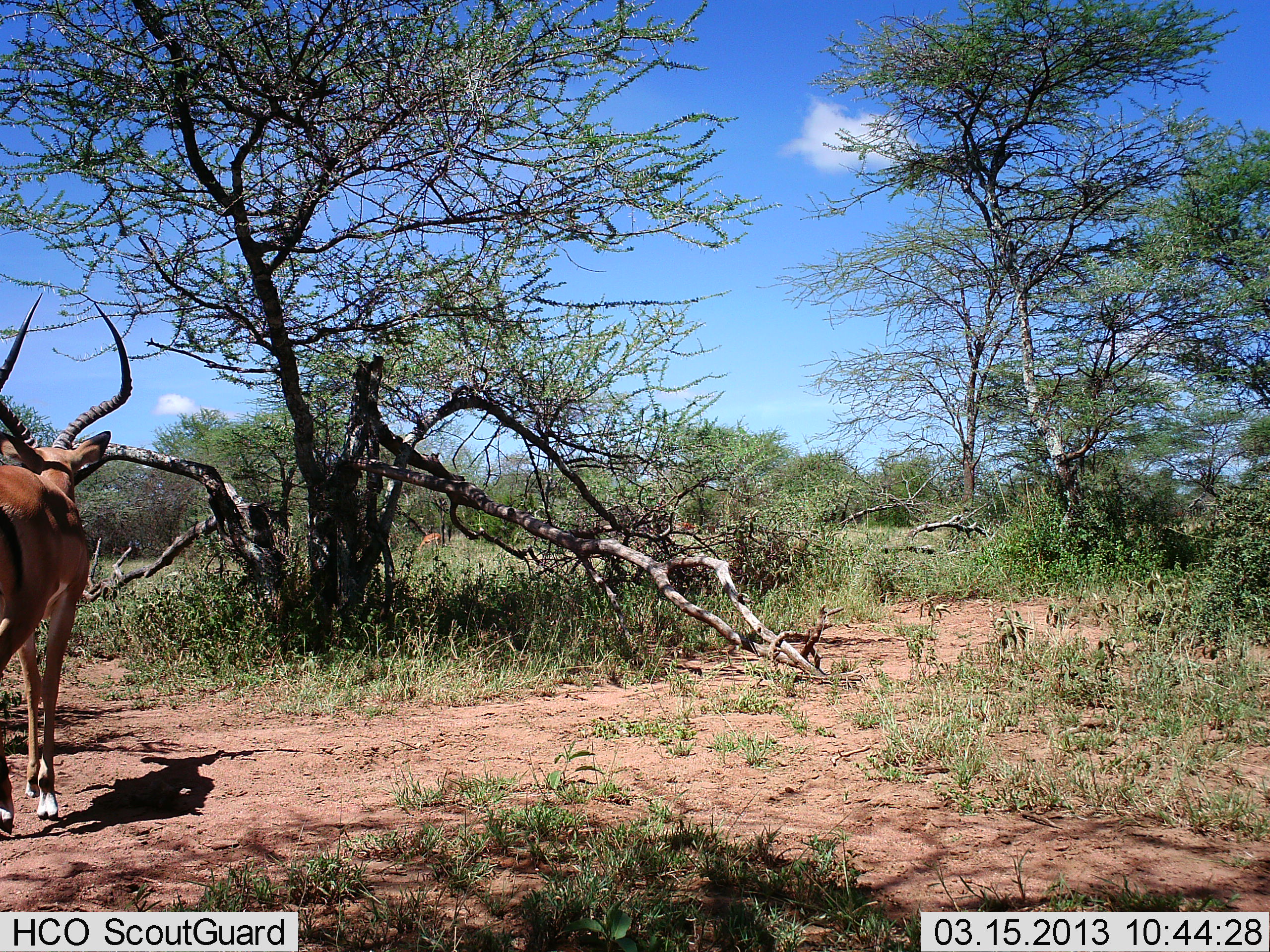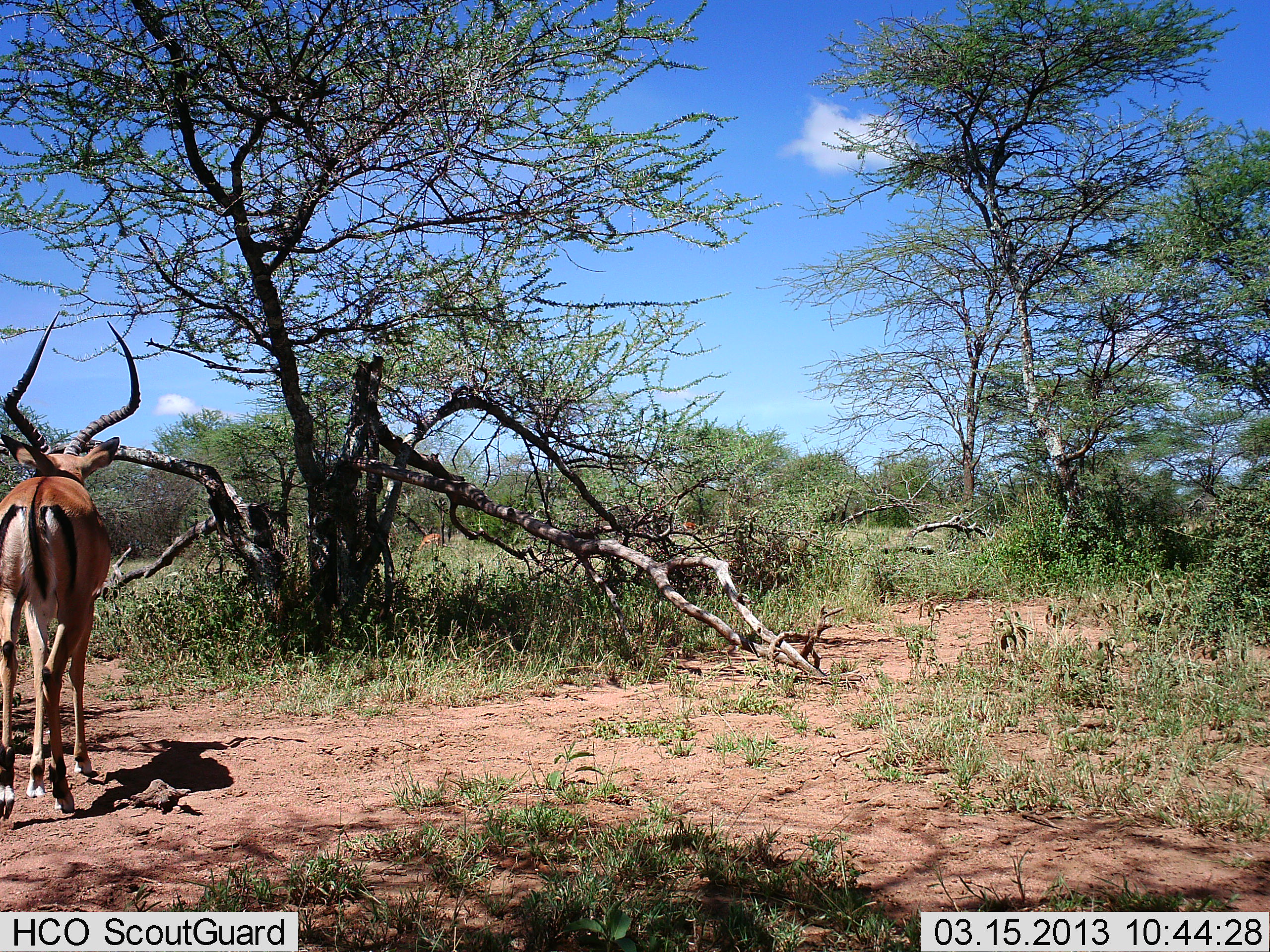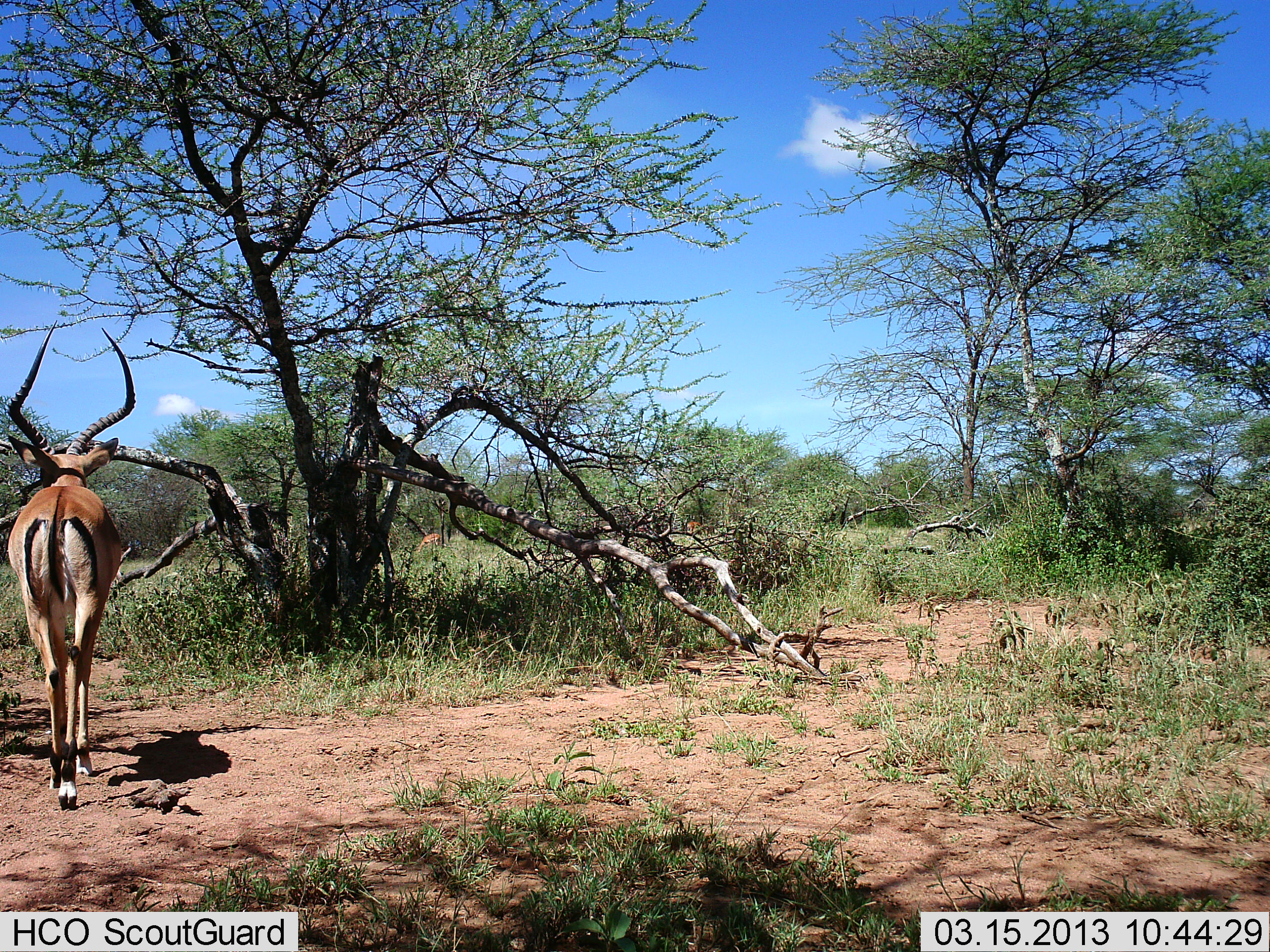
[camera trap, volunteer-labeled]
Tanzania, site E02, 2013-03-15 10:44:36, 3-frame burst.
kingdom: Animalia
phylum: Chordata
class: Mammalia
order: Artiodactyla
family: Bovidae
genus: Aepyceros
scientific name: Aepyceros melampus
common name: impala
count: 1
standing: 33%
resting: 0%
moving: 71%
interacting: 0%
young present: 0%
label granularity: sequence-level